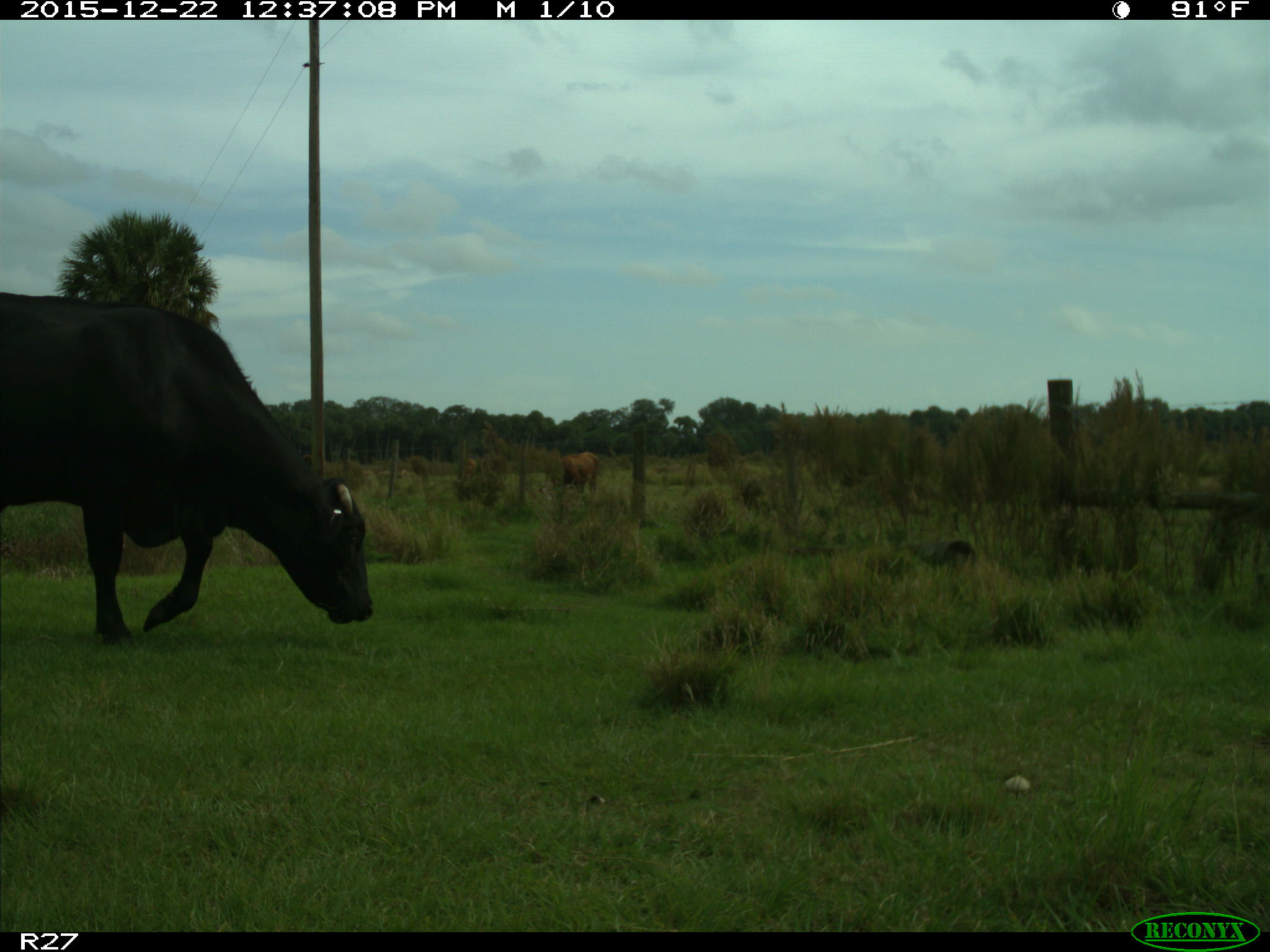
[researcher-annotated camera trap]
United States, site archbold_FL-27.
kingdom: Animalia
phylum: Chordata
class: Mammalia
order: Artiodactyla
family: Bovidae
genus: Bos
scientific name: Bos taurus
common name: domestic cow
Bos taurus (domestic cow).